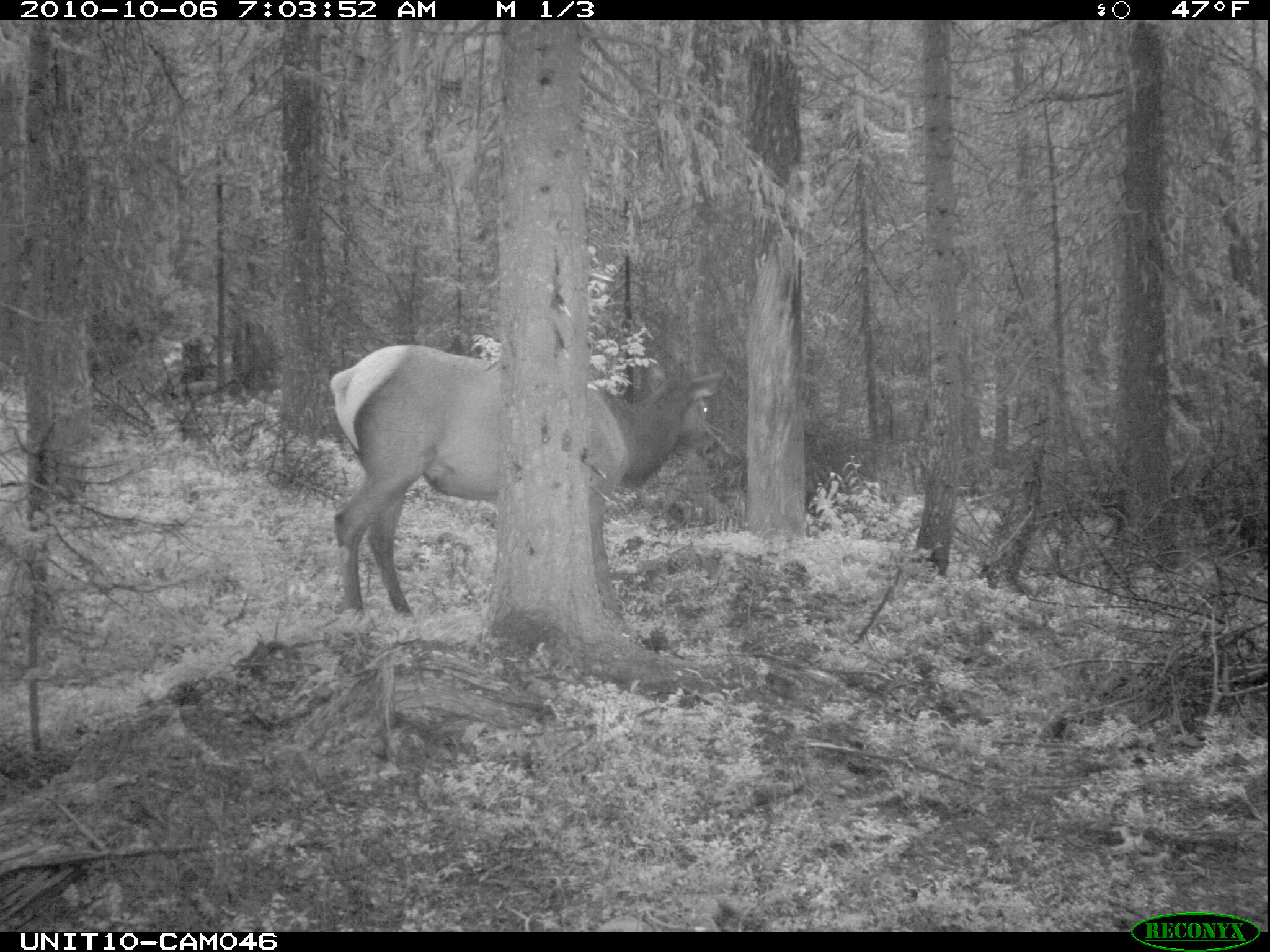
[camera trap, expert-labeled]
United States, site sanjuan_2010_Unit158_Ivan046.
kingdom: Animalia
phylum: Chordata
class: Mammalia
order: Artiodactyla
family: Cervidae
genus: Cervus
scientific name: Cervus elaphus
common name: red deer